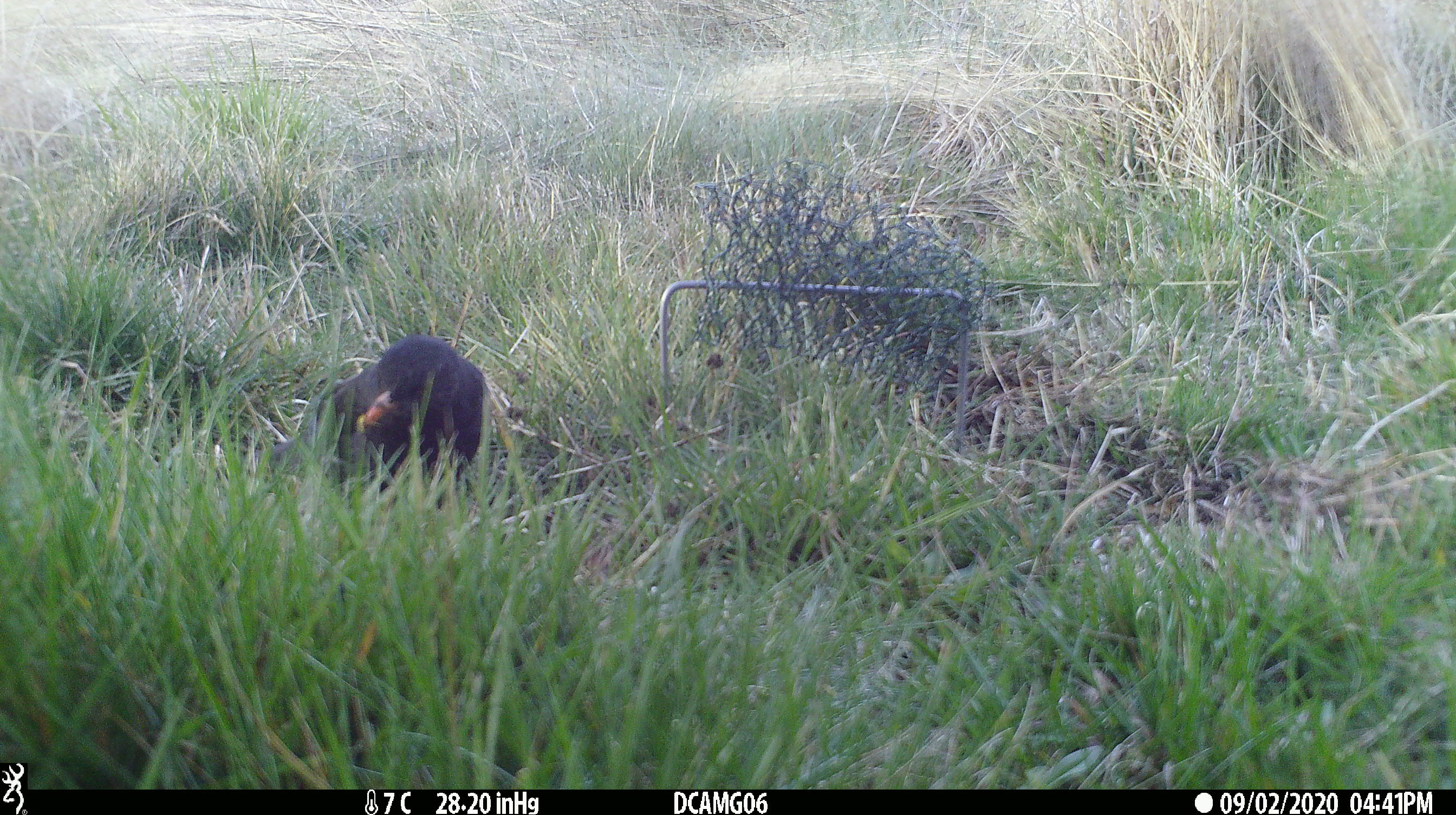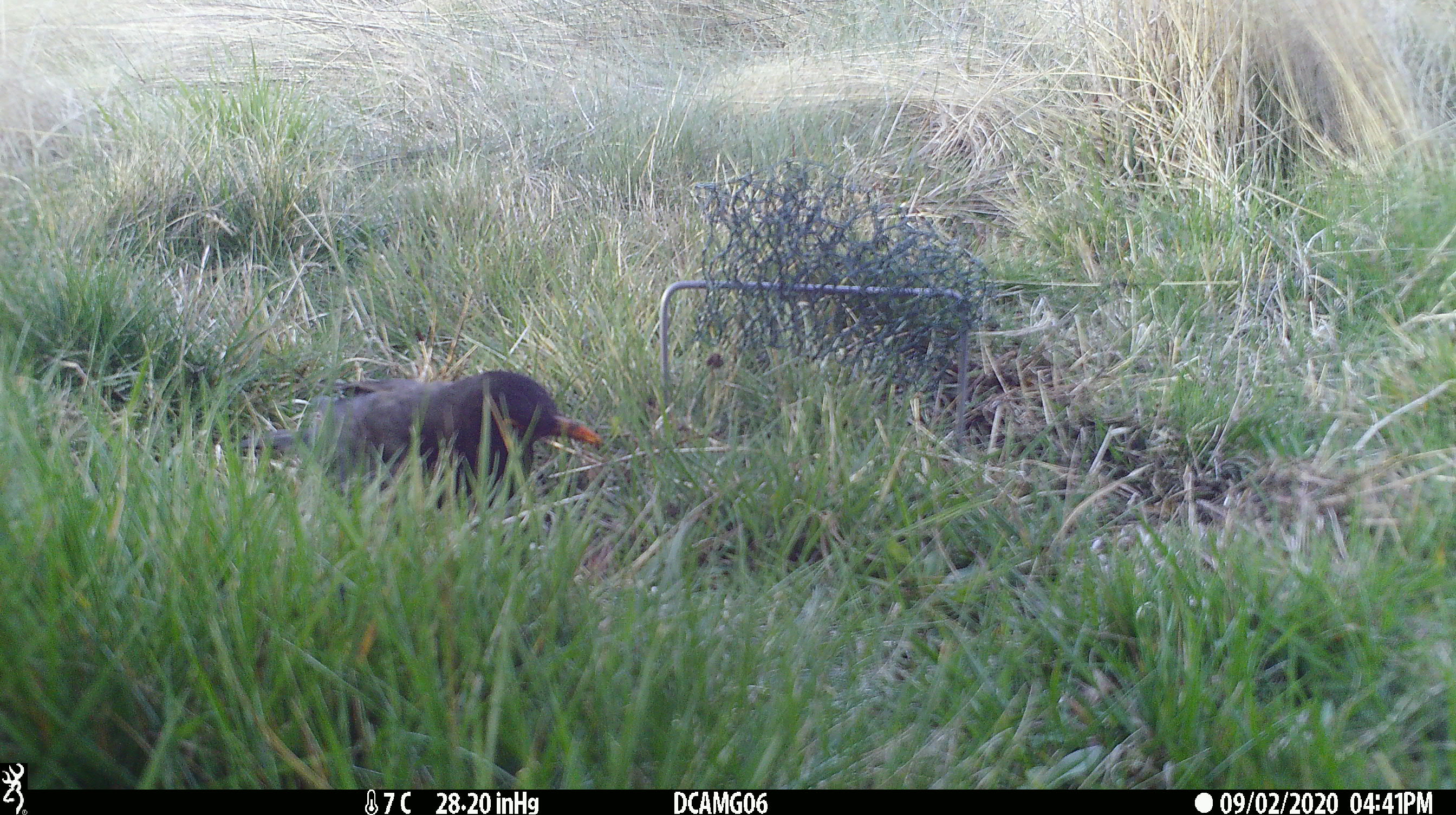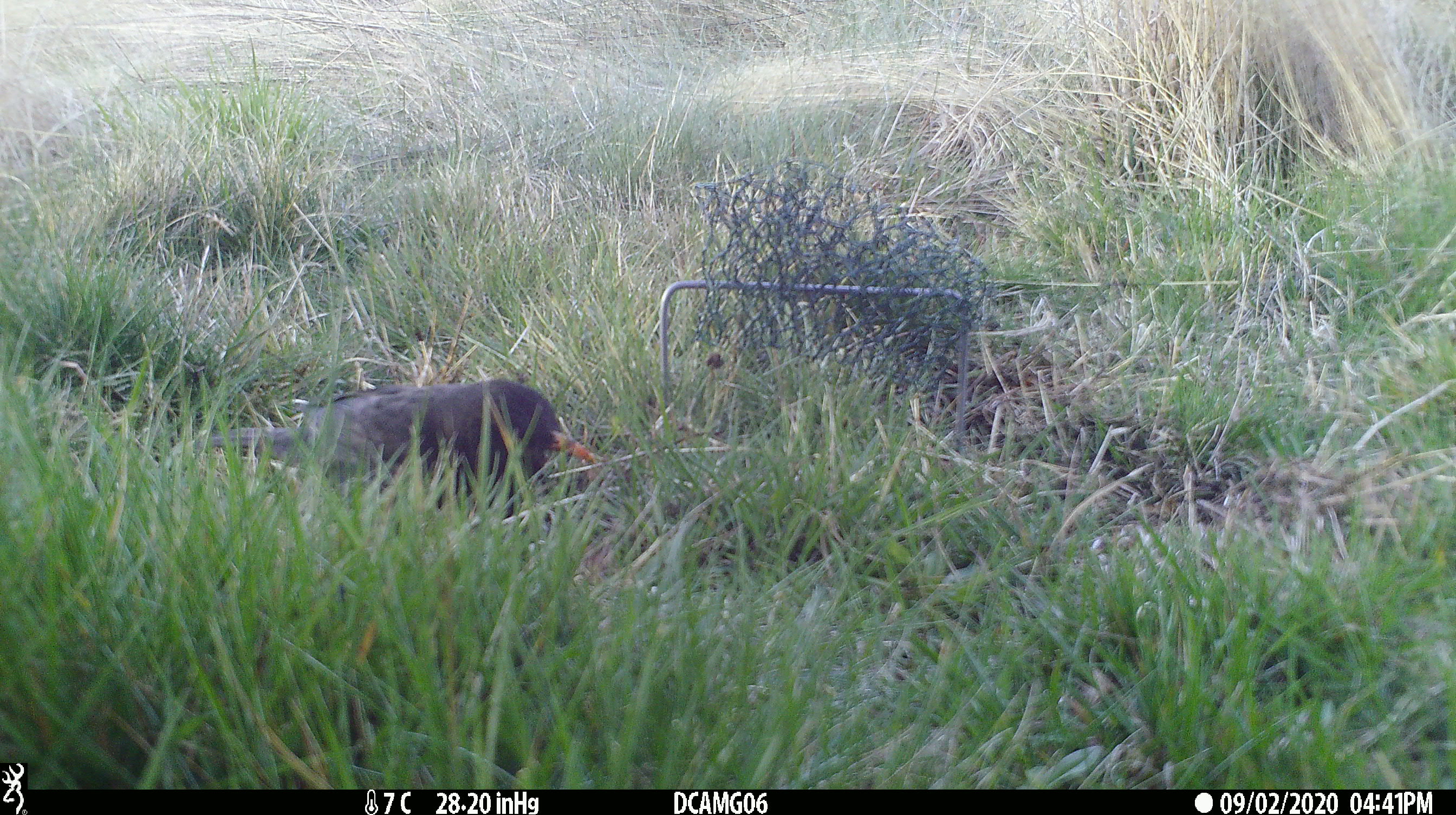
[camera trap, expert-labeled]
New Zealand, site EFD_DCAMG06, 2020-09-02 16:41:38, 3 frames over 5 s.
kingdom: Animalia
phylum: Chordata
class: Aves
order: Passeriformes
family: Turdidae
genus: Turdus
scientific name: Turdus merula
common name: eurasian blackbird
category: blackbird